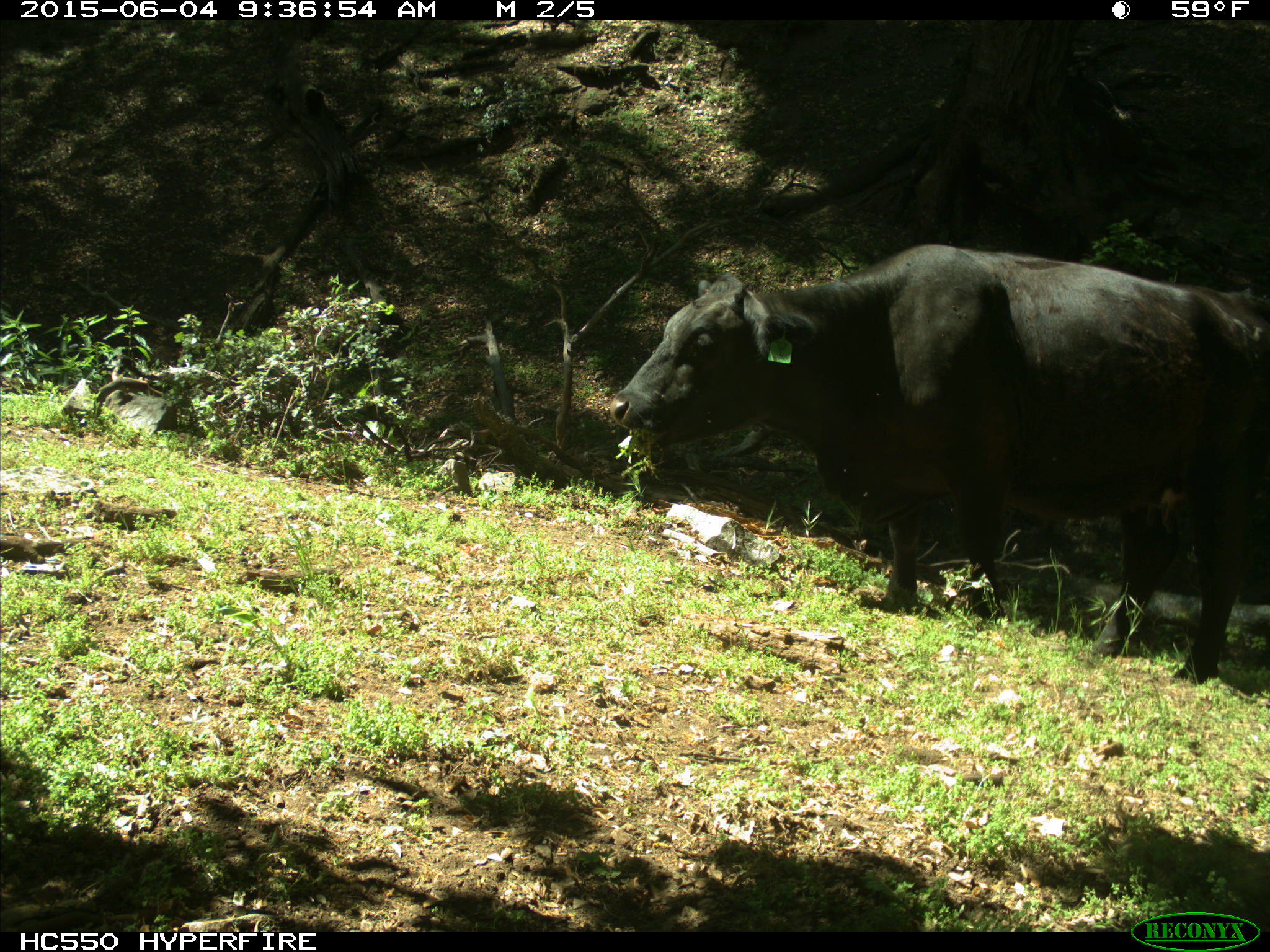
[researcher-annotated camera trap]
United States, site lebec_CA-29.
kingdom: Animalia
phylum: Chordata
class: Mammalia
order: Artiodactyla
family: Bovidae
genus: Bos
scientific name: Bos taurus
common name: domestic cow